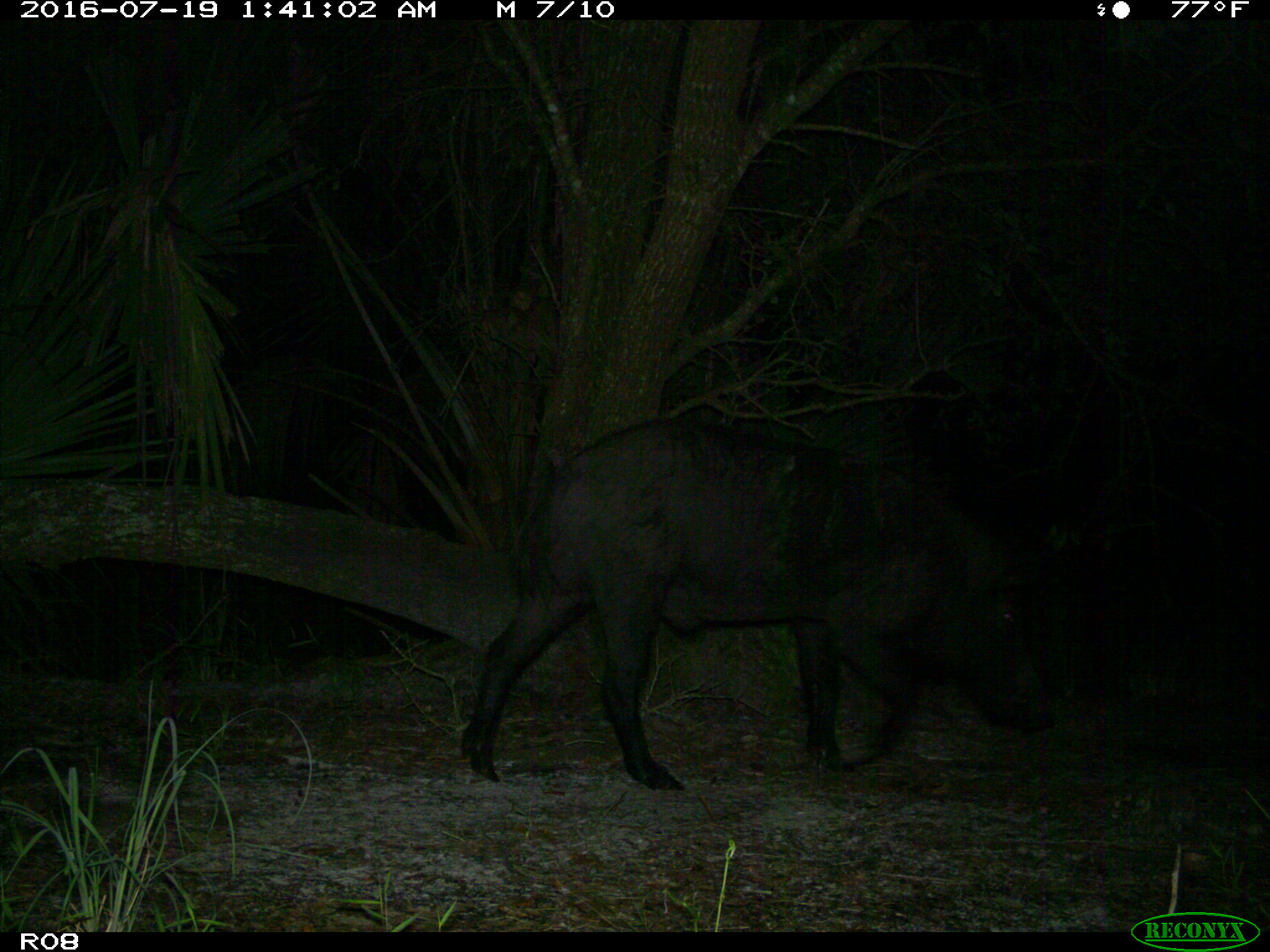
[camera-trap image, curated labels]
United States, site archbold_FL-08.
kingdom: Animalia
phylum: Chordata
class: Mammalia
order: Artiodactyla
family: Suidae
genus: Sus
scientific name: Sus scrofa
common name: wild boar